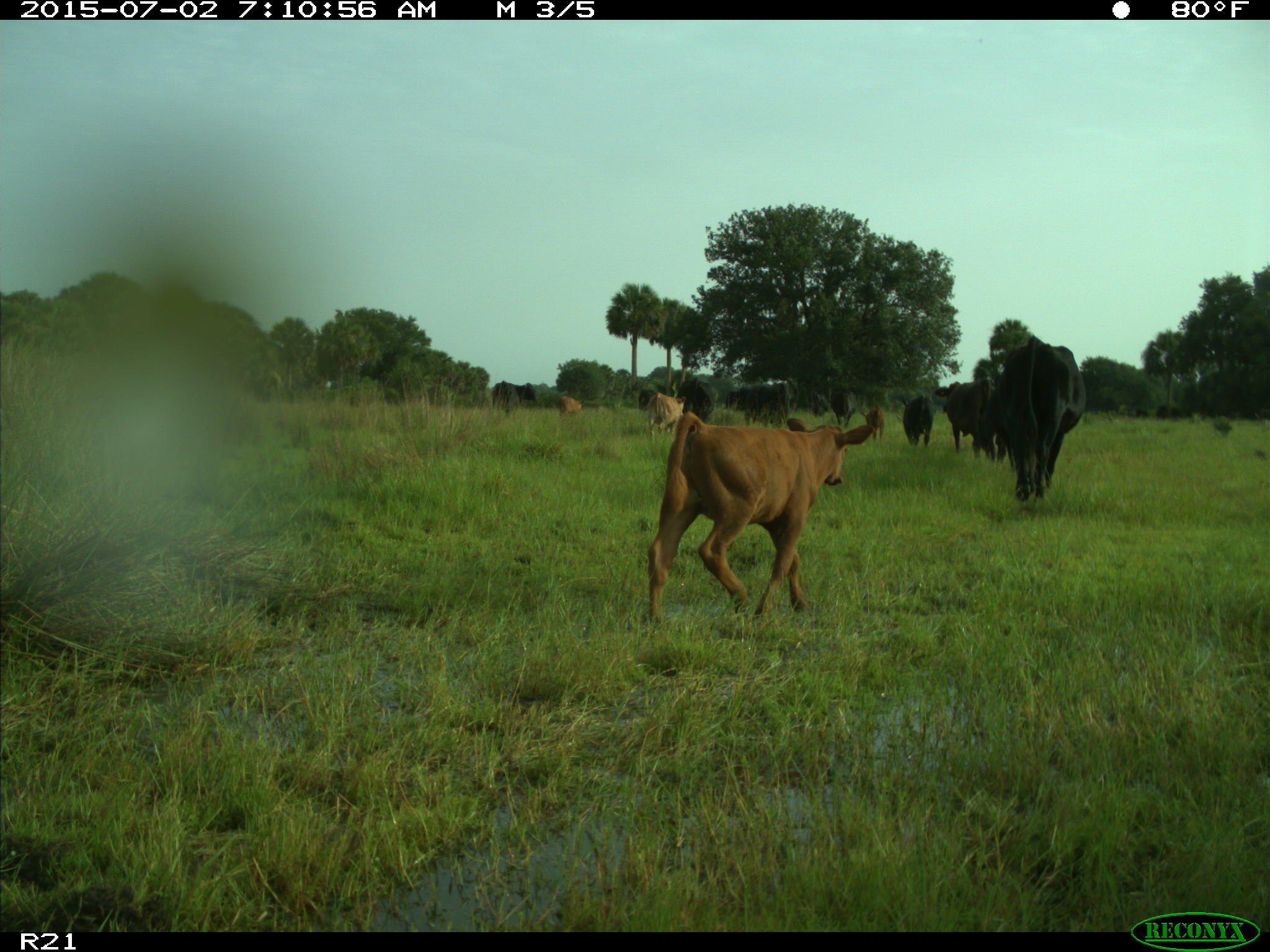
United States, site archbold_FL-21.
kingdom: Animalia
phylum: Chordata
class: Mammalia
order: Artiodactyla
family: Bovidae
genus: Bos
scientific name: Bos taurus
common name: domestic cow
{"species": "Bos taurus (domestic cow)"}